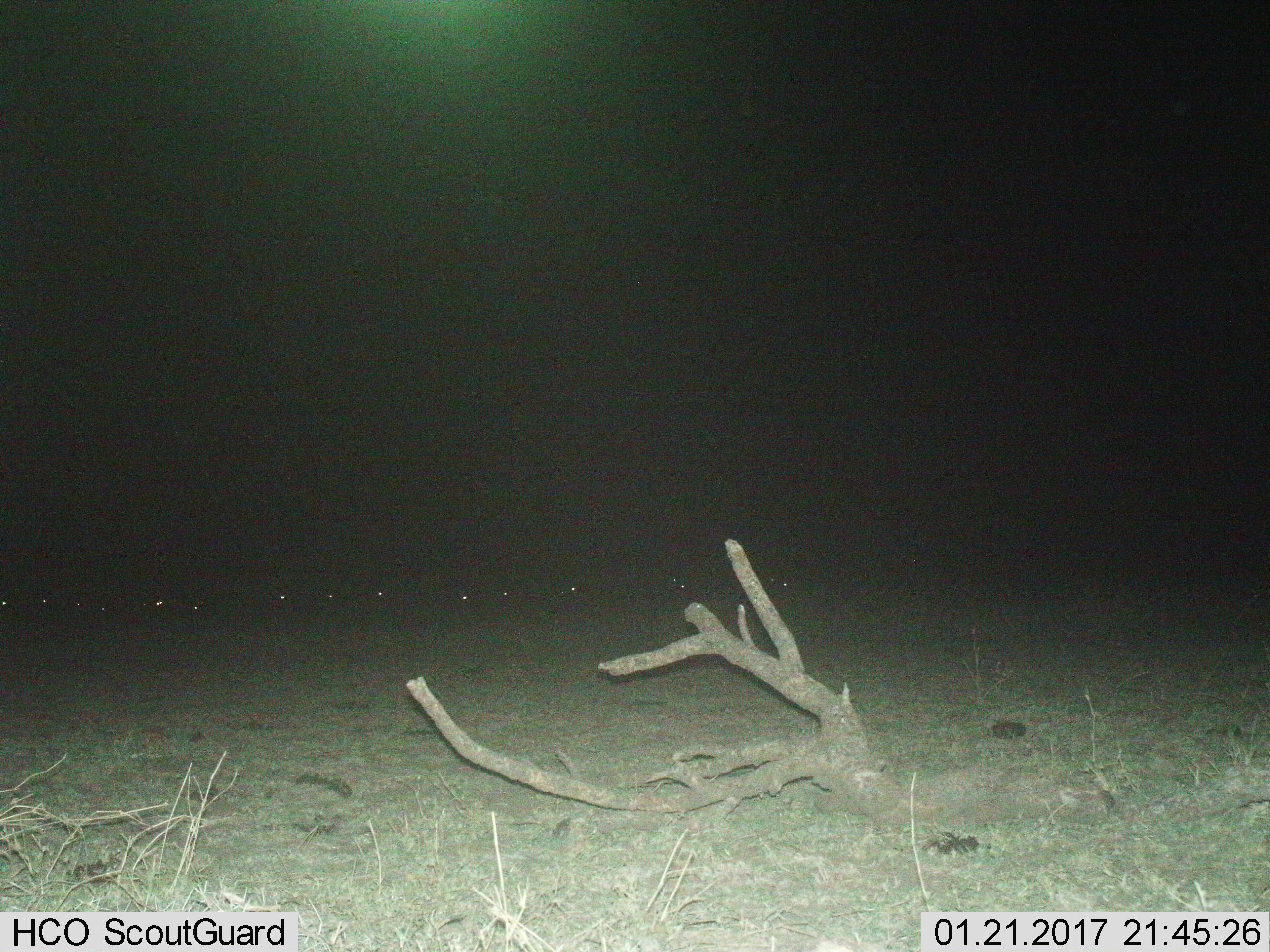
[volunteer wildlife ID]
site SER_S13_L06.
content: unidentified animal